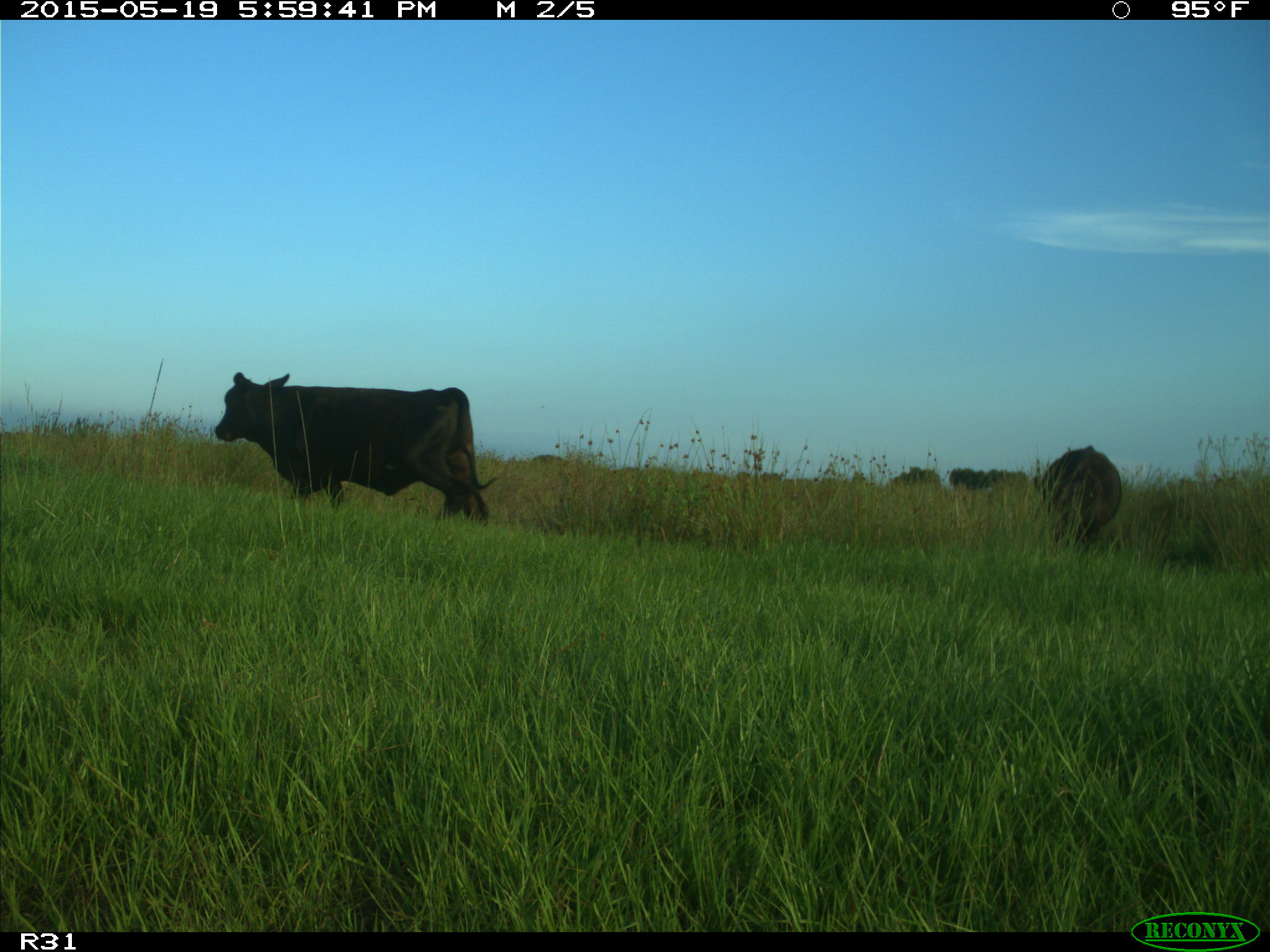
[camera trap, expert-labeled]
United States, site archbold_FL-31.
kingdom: Animalia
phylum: Chordata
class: Mammalia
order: Artiodactyla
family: Bovidae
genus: Bos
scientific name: Bos taurus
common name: domestic cow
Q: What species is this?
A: Bos taurus (domestic cow).